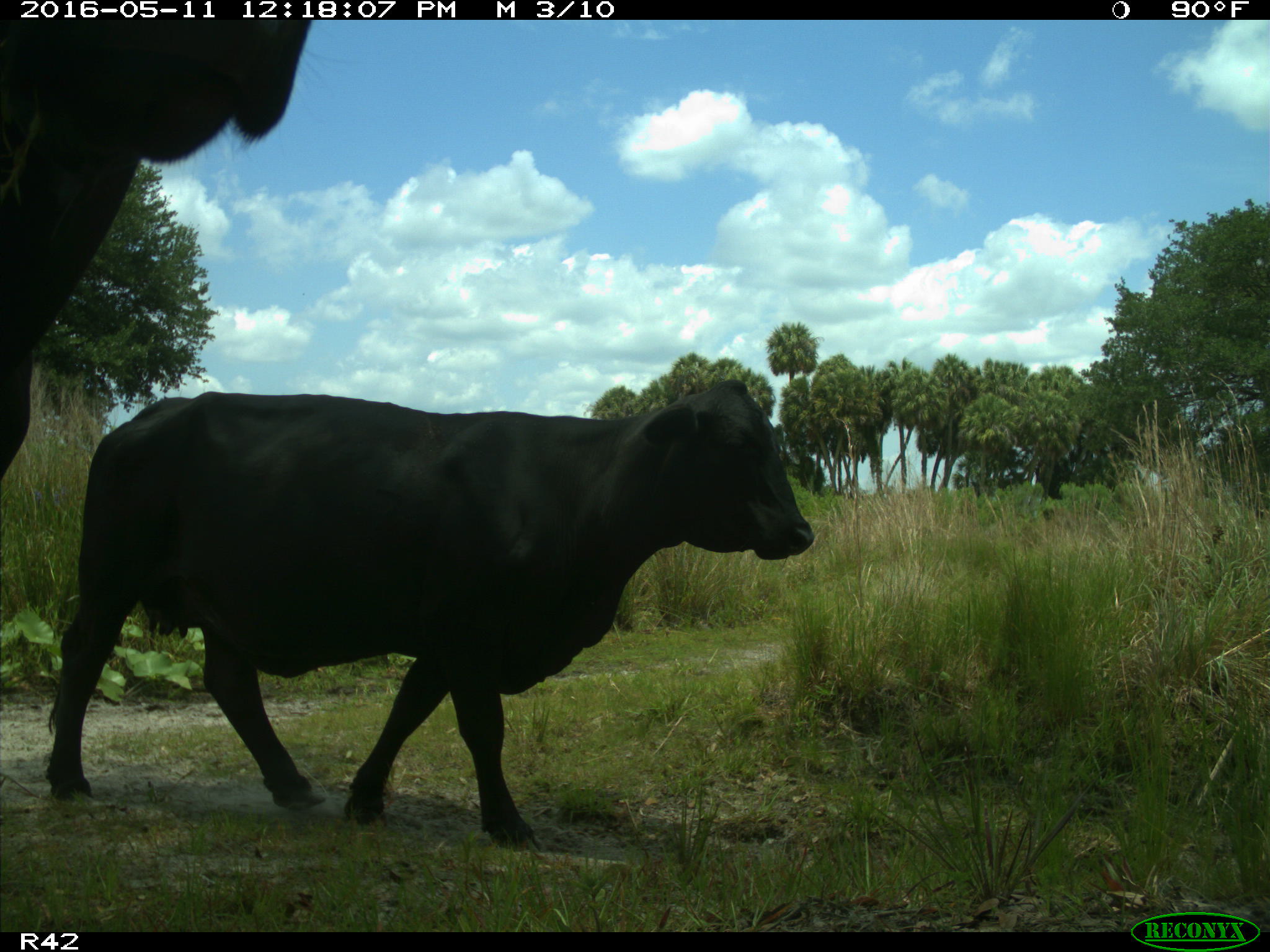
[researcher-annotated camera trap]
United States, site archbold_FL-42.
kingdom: Animalia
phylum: Chordata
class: Mammalia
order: Artiodactyla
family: Bovidae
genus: Bos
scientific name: Bos taurus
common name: domestic cow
Bos taurus (domestic cow).